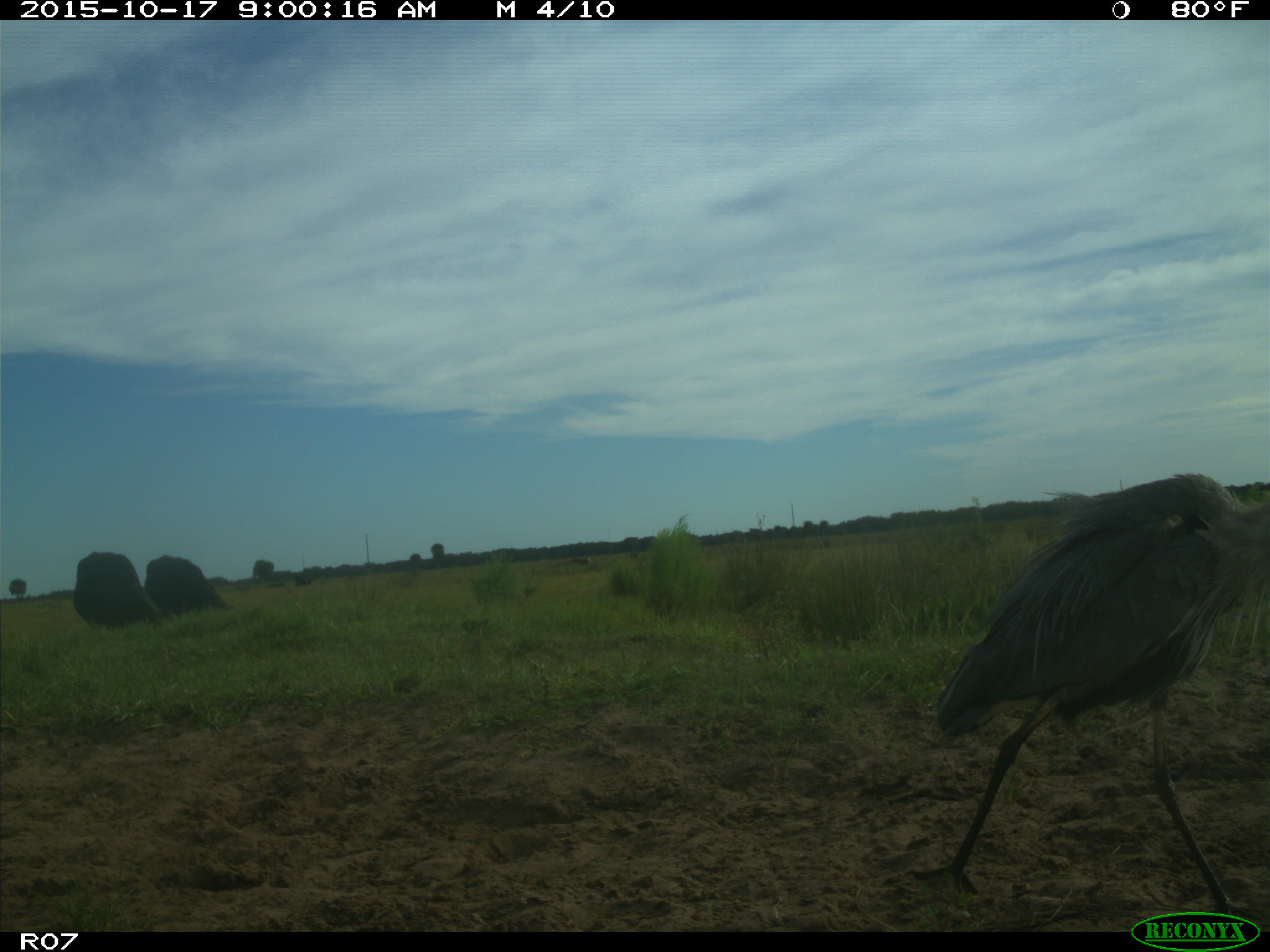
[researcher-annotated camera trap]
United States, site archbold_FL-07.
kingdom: Animalia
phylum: Chordata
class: Mammalia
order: Artiodactyla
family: Bovidae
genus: Bos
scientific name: Bos taurus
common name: domestic cow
Bos taurus (domestic cow).